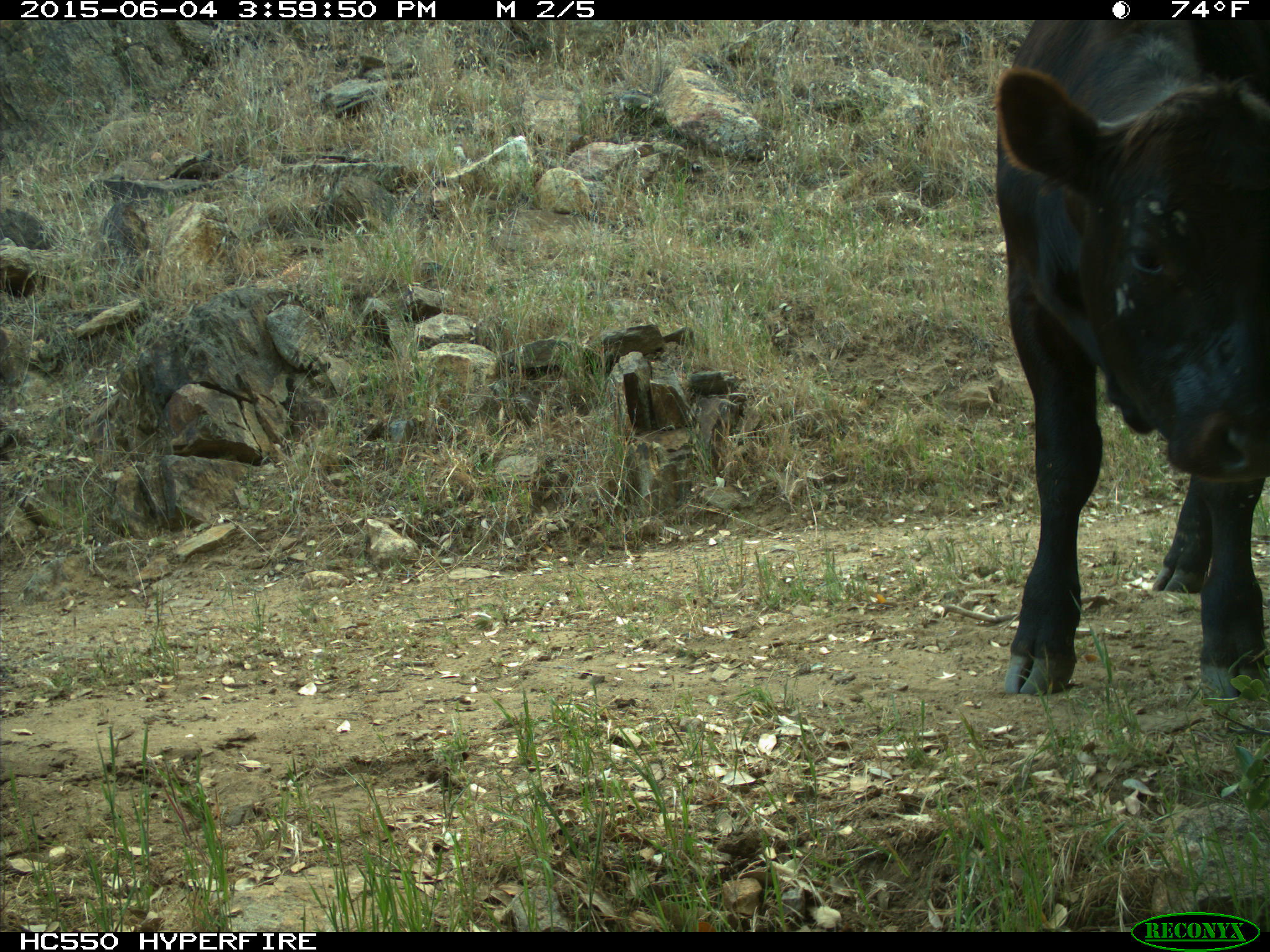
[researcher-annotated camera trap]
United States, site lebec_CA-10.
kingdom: Animalia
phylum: Chordata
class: Mammalia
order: Artiodactyla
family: Bovidae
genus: Bos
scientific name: Bos taurus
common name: domestic cow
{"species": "Bos taurus (domestic cow)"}